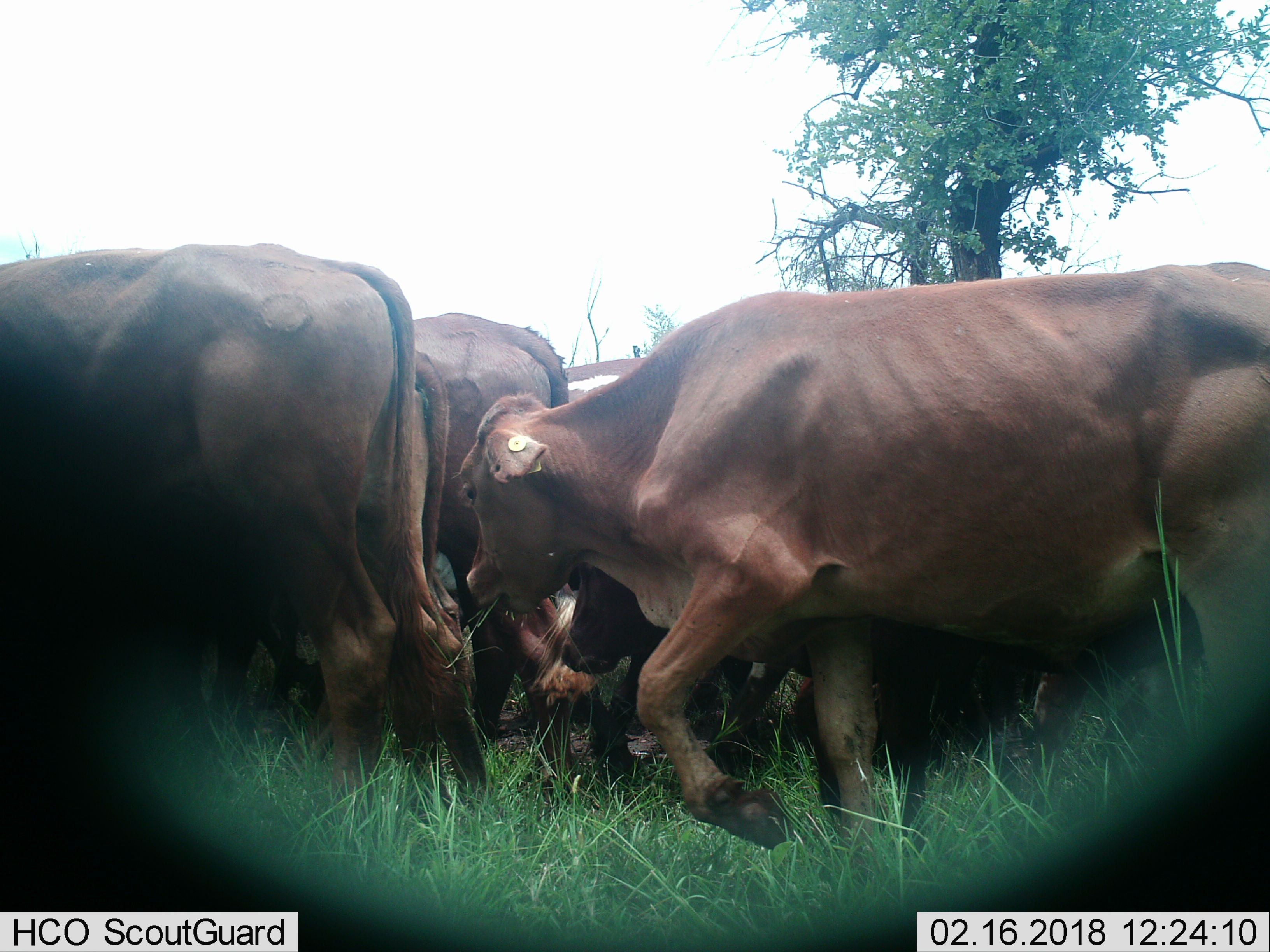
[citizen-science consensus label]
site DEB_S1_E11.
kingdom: Animalia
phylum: Chordata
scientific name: Vertebrata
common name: domestic animal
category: domesticanimal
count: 7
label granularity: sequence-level